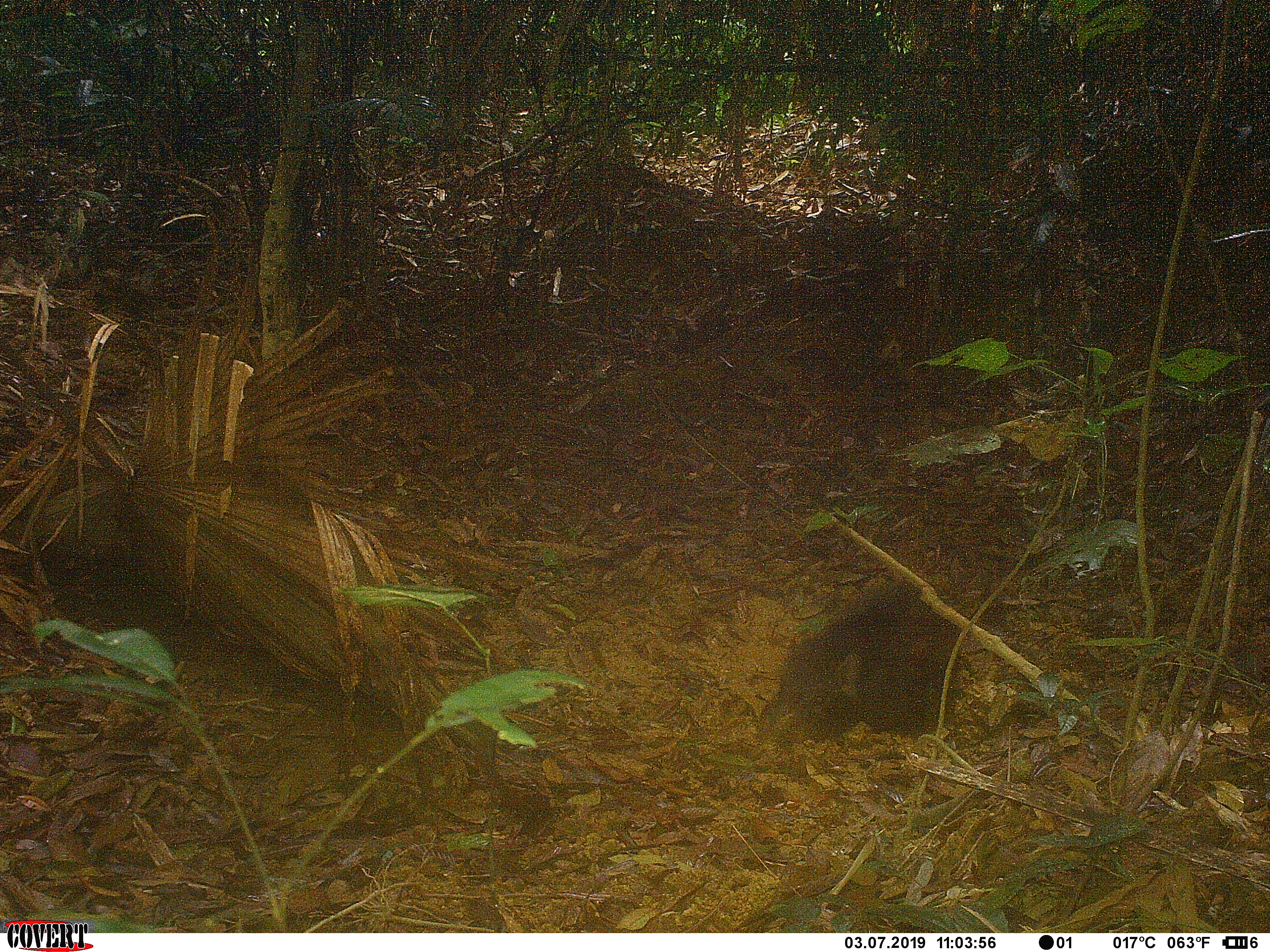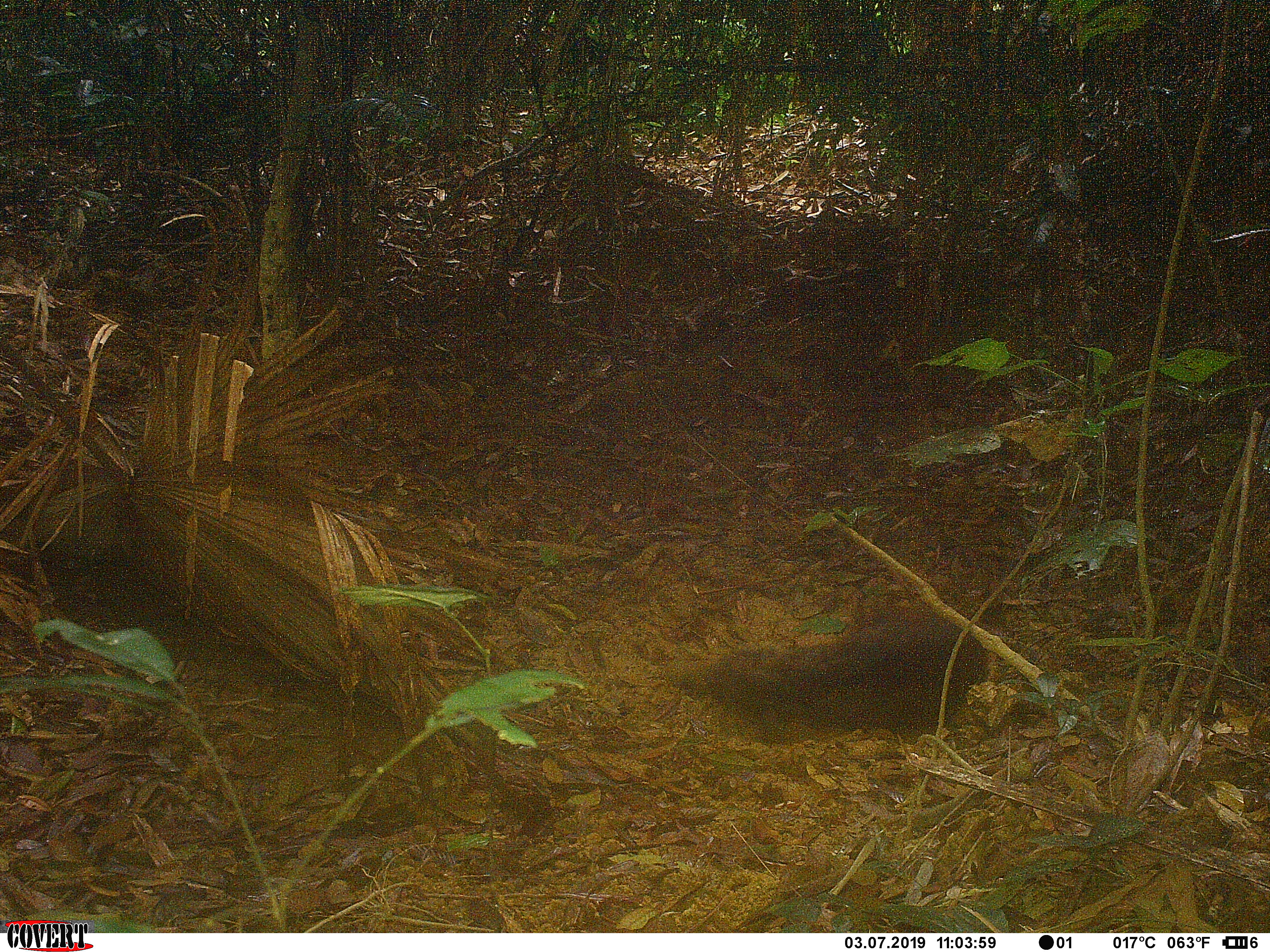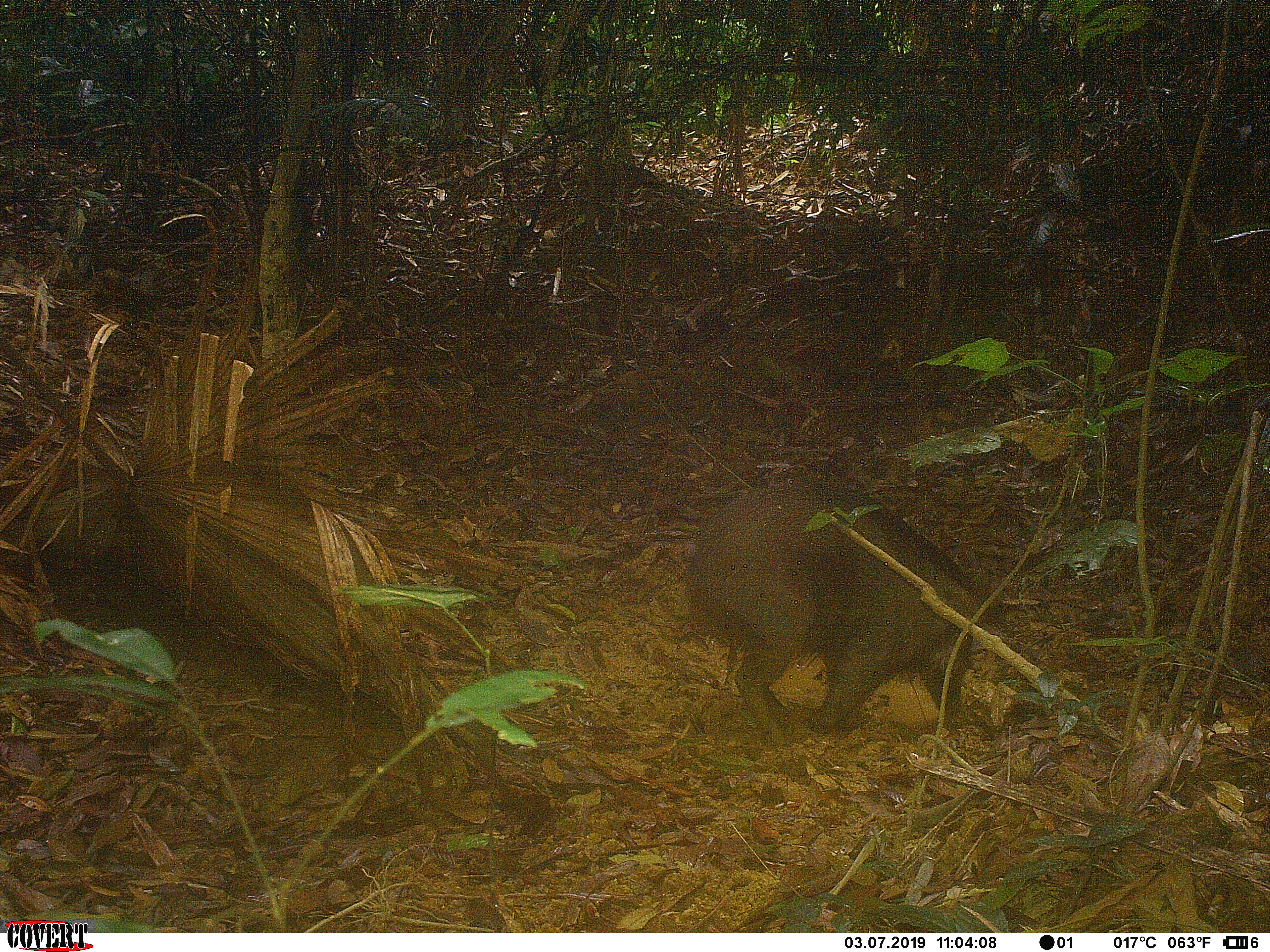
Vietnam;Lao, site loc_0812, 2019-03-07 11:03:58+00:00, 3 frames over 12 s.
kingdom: Animalia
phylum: Chordata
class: Mammalia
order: Artiodactyla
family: Suidae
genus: Sus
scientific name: Sus scrofa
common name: eurasian wild pig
Eurasian wild pig (Sus scrofa). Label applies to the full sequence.